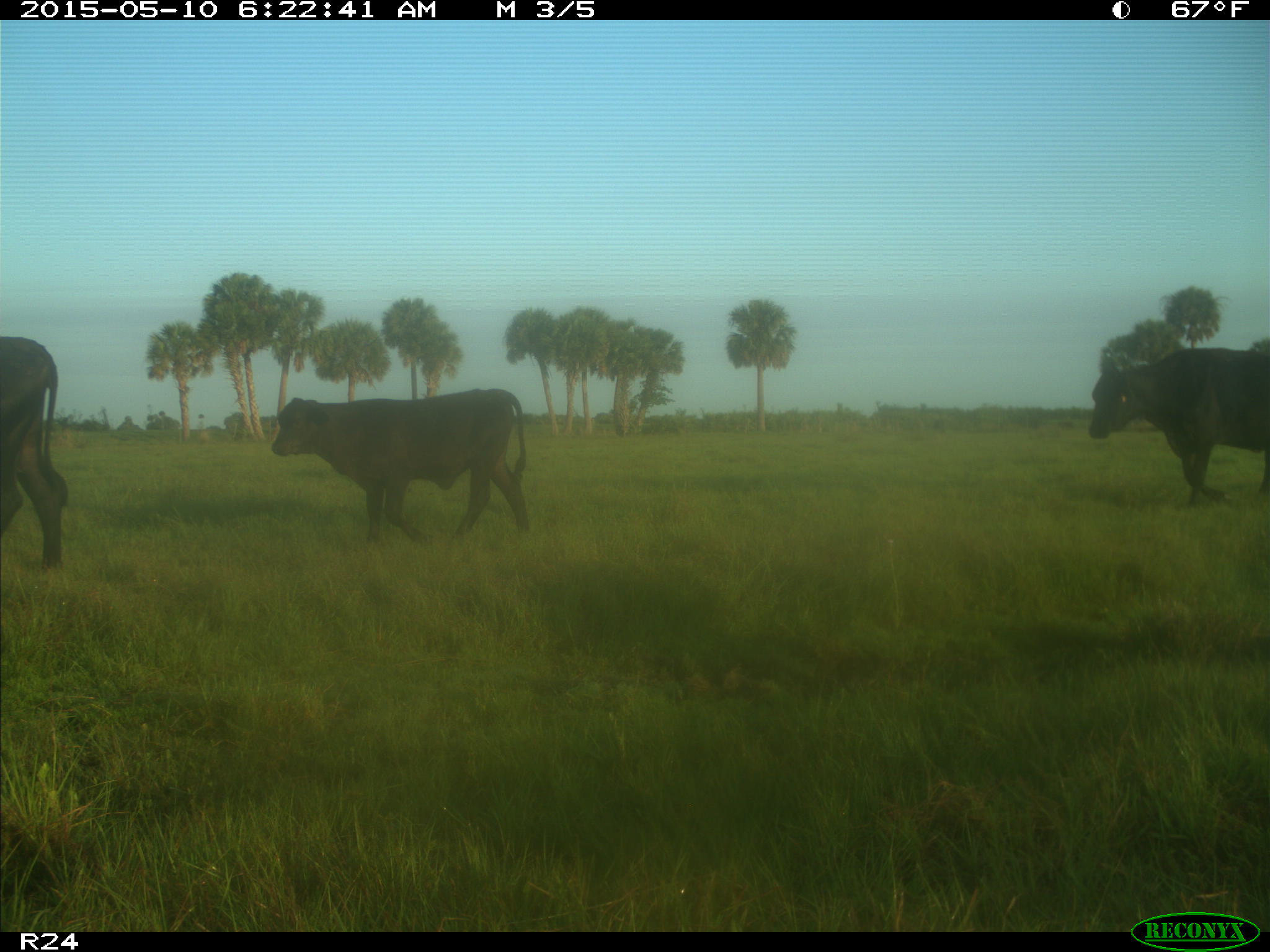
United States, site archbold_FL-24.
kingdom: Animalia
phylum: Chordata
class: Mammalia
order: Artiodactyla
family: Bovidae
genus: Bos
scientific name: Bos taurus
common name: domestic cow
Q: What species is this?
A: Bos taurus (domestic cow).